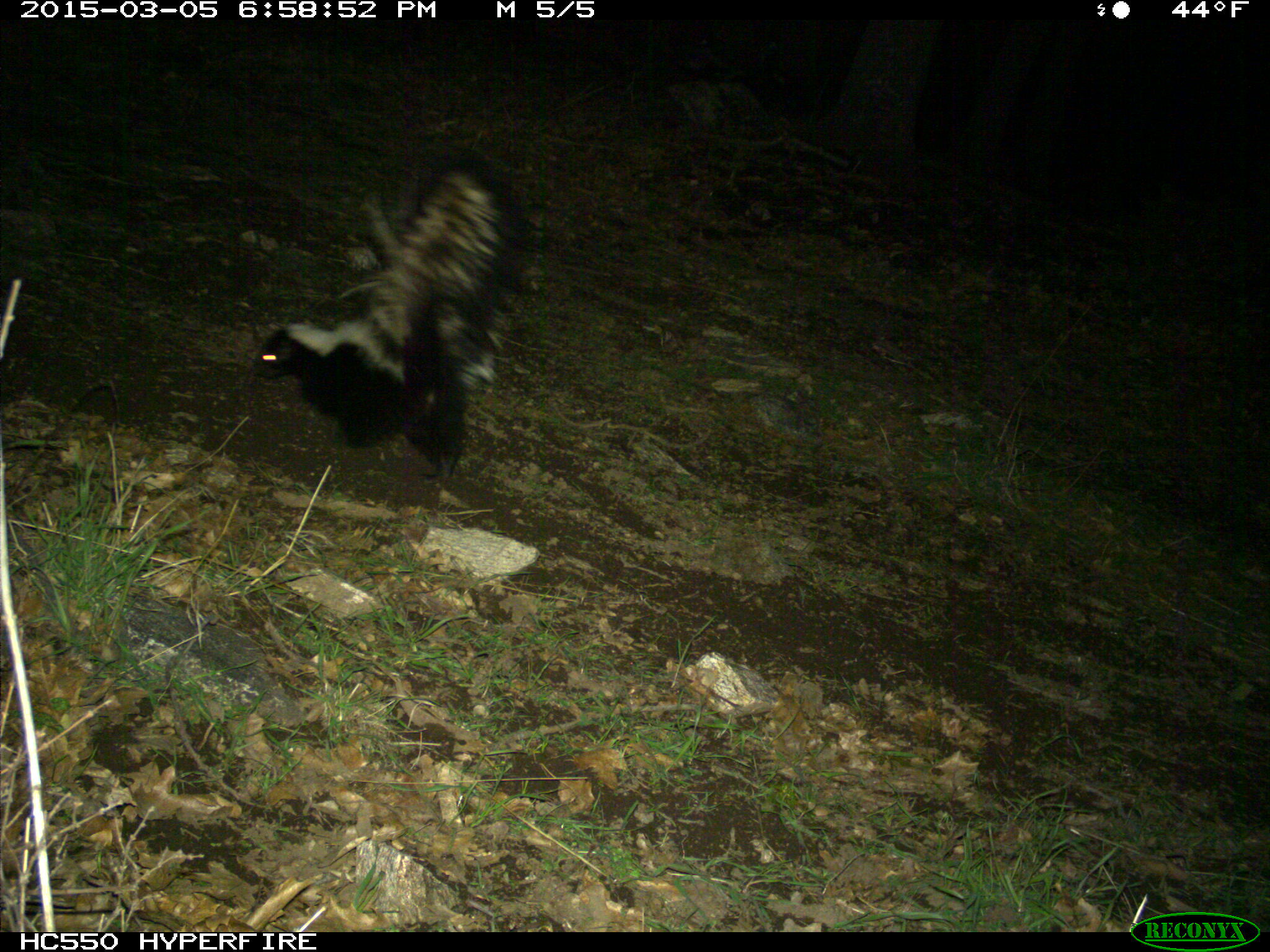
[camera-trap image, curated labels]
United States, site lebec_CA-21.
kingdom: Animalia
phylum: Chordata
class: Mammalia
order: Carnivora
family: Mephitidae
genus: Mephitis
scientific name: Mephitis mephitis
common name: striped skunk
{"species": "Mephitis mephitis (striped skunk)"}